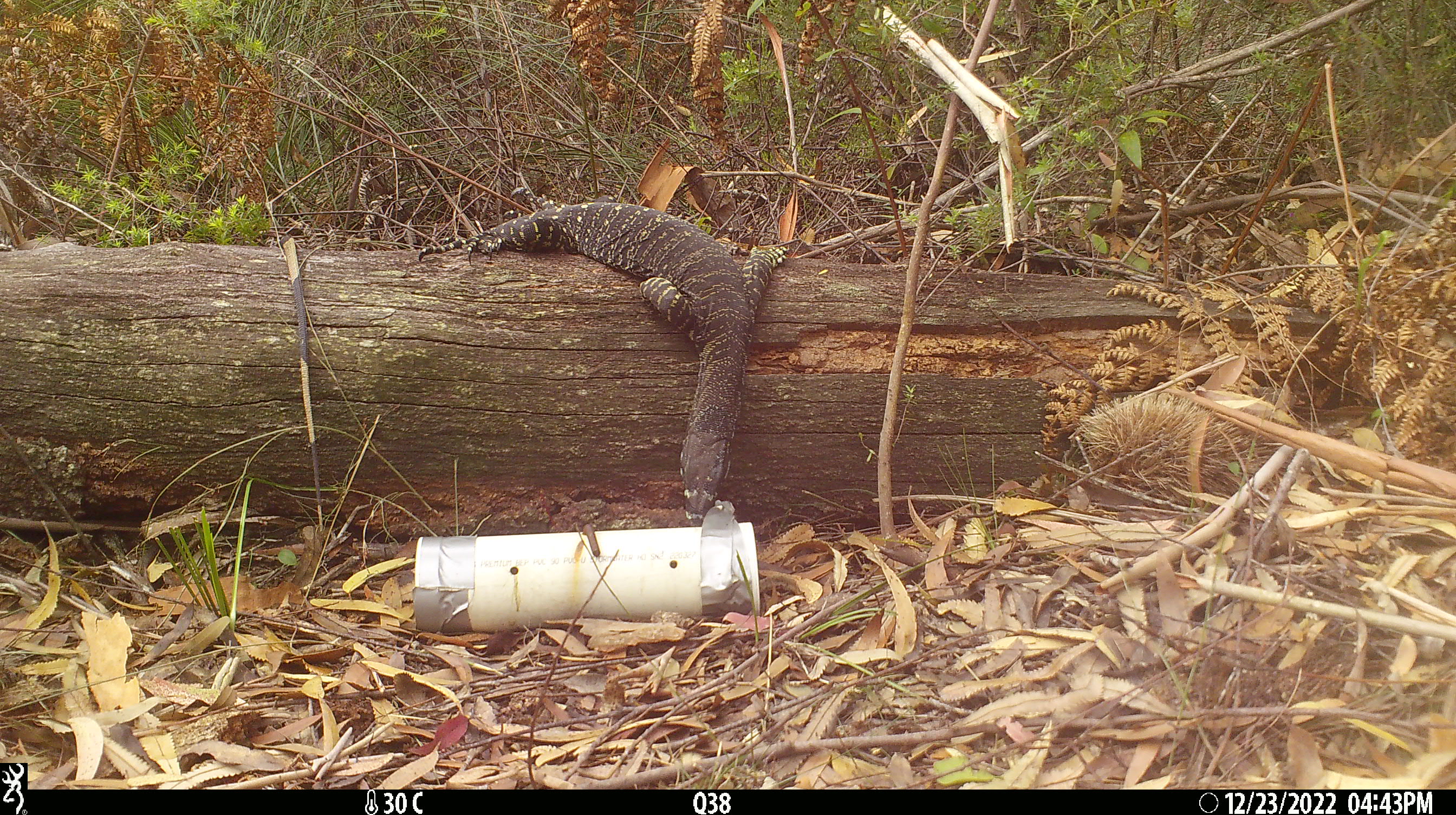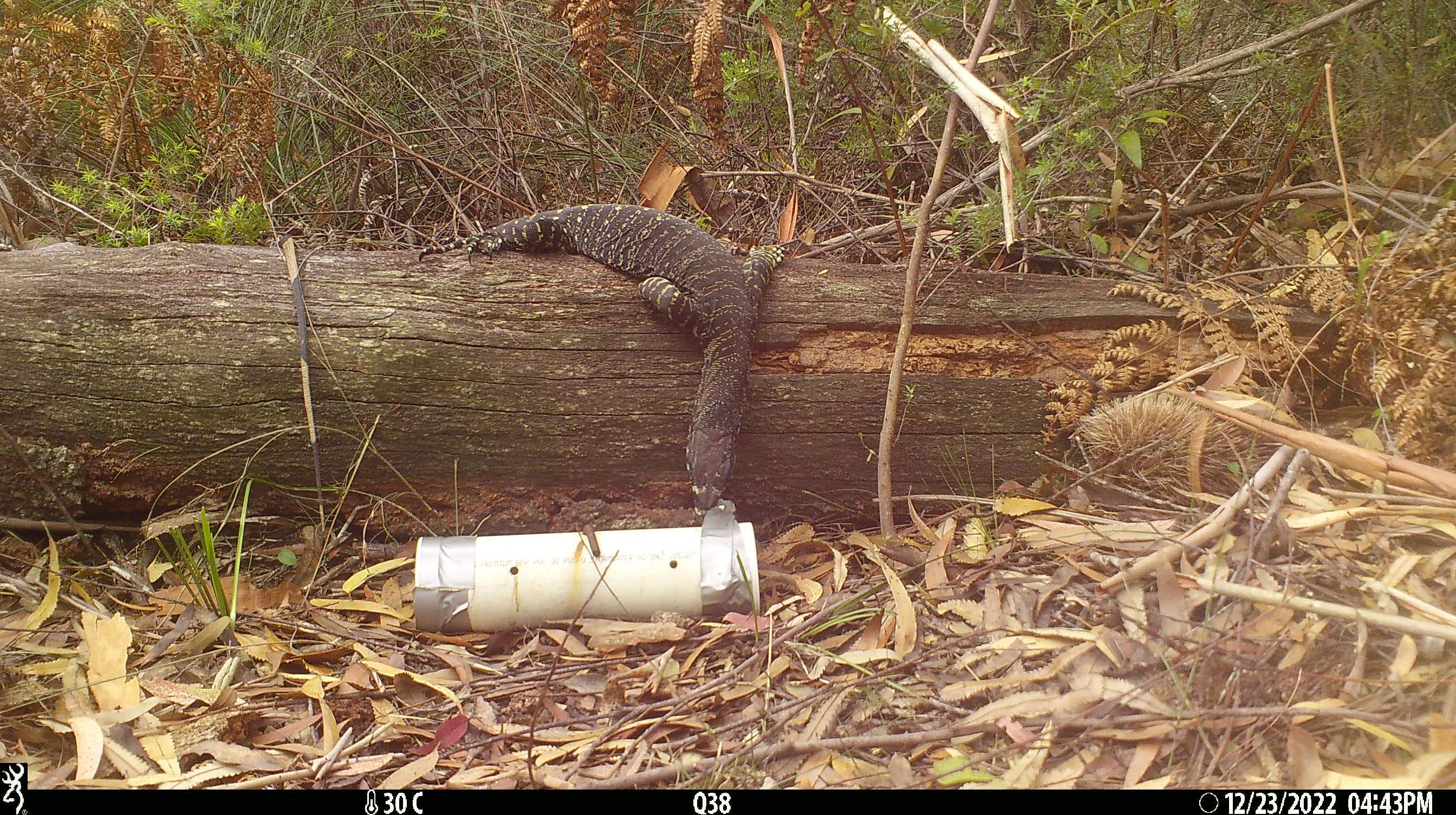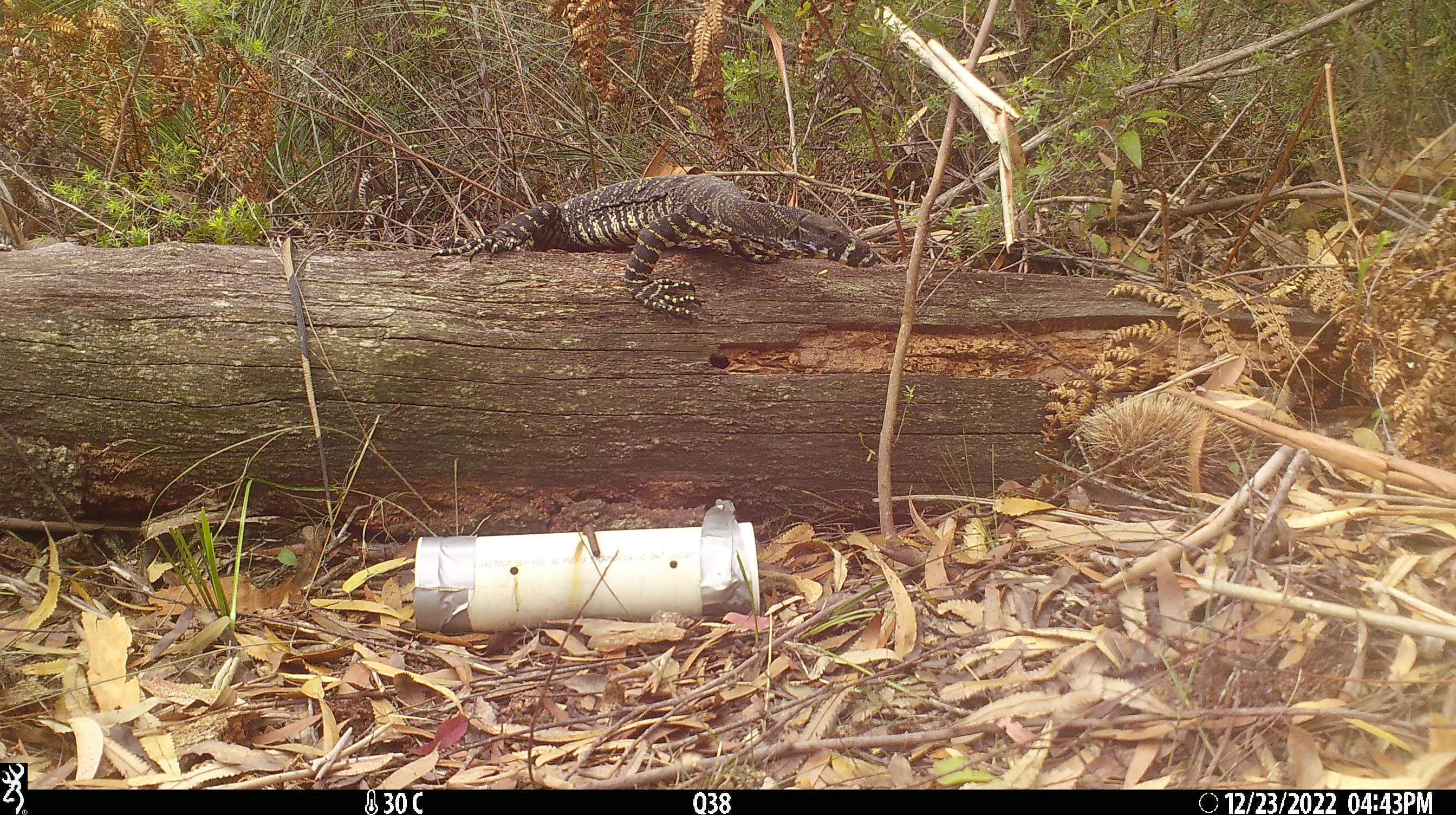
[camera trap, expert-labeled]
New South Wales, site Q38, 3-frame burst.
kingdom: Animalia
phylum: Chordata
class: Reptilia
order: Squamata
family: Varanidae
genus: Varanus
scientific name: Varanus varius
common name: lace monitor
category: goanna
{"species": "goanna (lace monitor) (Varanus varius)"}